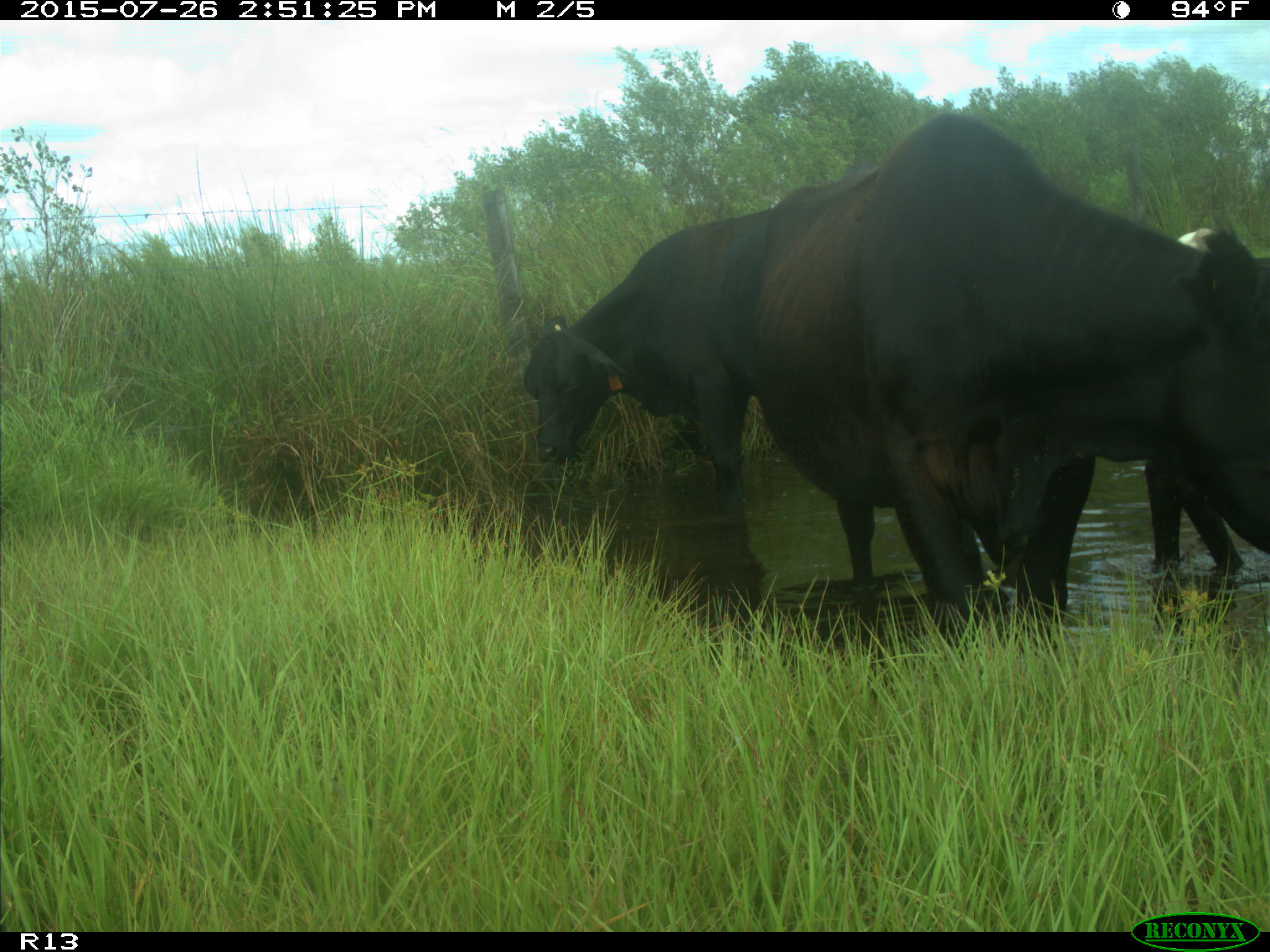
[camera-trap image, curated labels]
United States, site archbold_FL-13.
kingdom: Animalia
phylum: Chordata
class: Mammalia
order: Artiodactyla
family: Bovidae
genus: Bos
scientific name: Bos taurus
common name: domestic cow